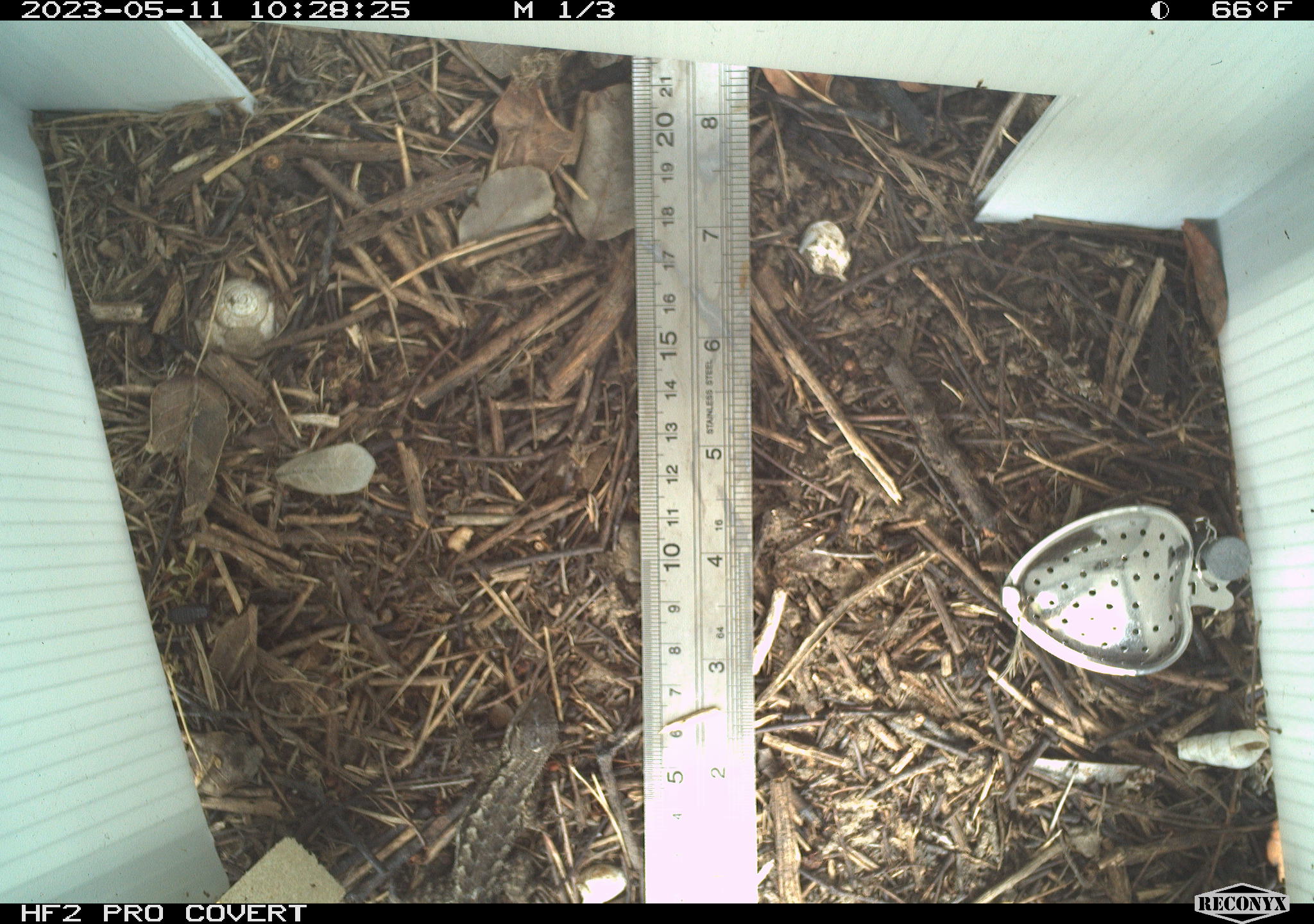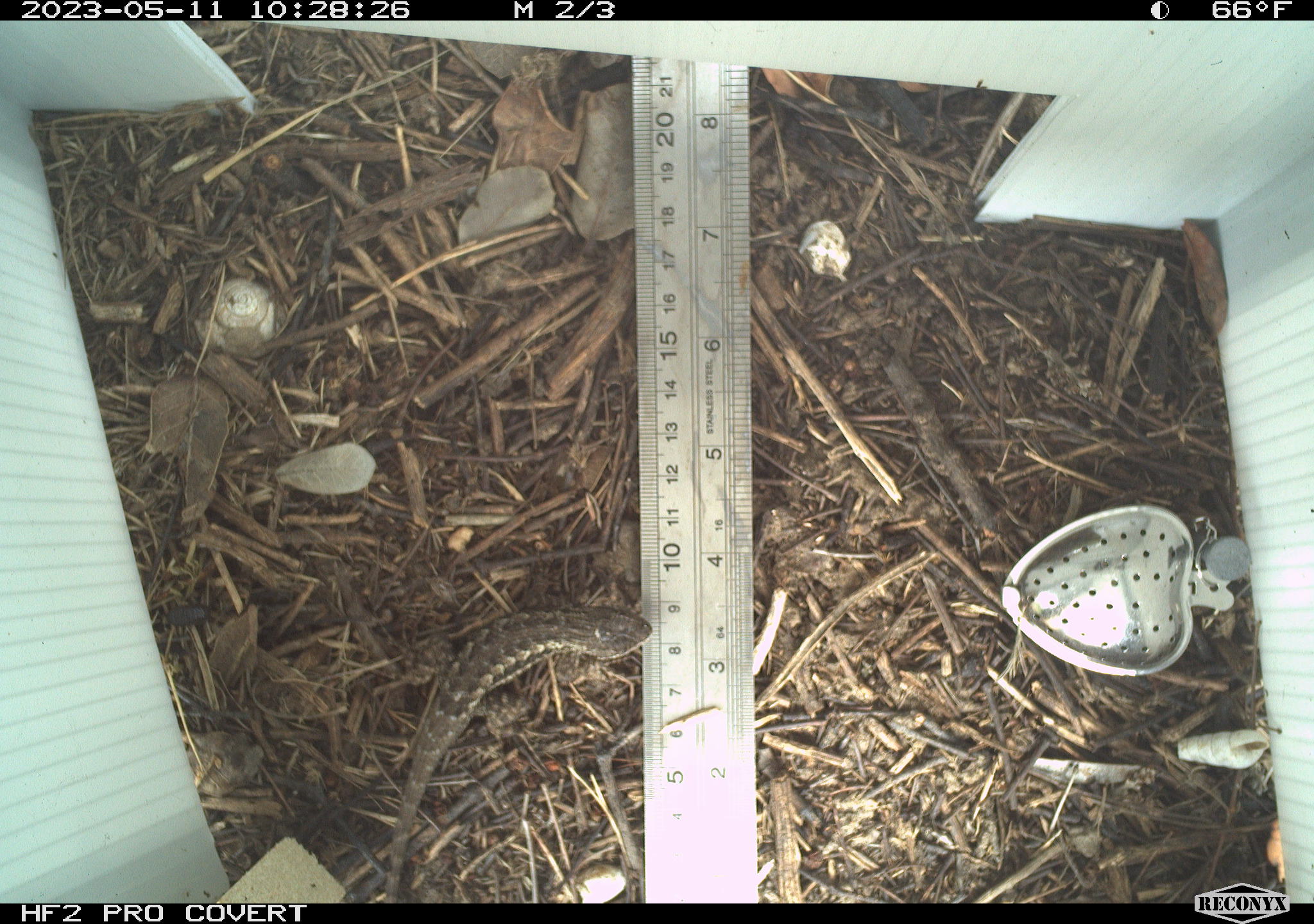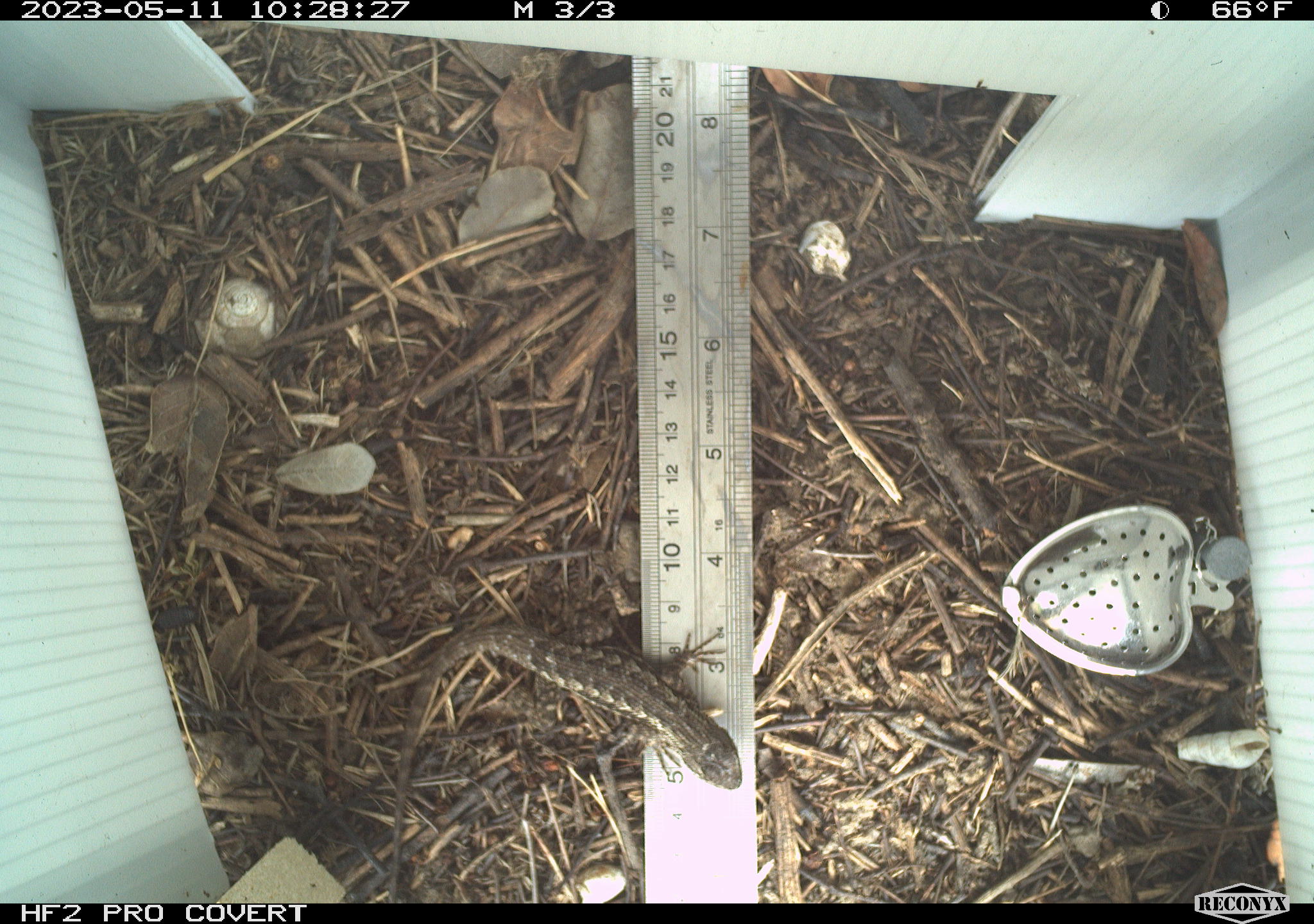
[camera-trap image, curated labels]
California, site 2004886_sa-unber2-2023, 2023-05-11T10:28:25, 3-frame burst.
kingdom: Animalia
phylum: Chordata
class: Reptilia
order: Squamata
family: Phrynosomatidae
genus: Sceloporus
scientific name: Sceloporus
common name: spiny lizards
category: sceloporus species